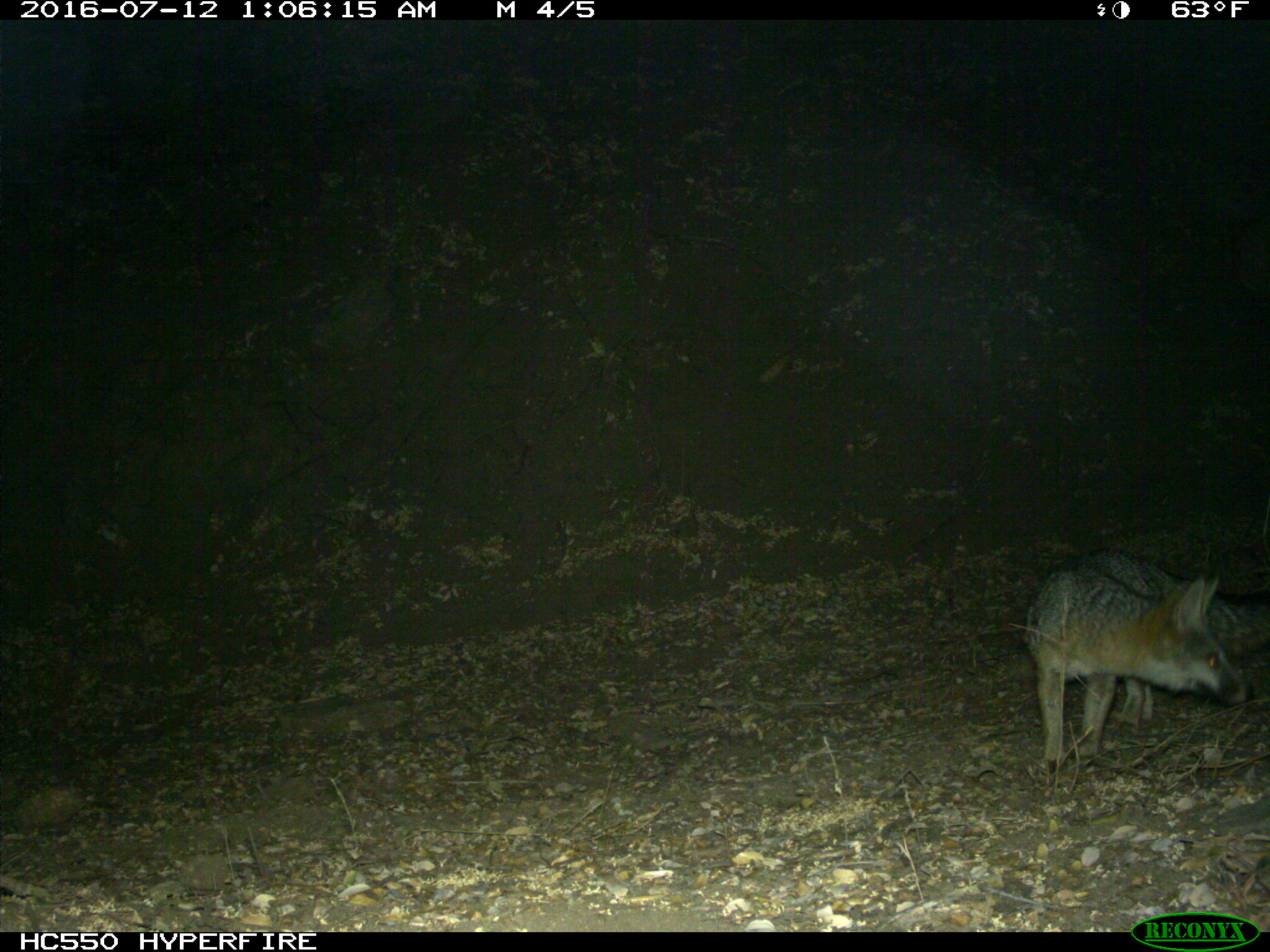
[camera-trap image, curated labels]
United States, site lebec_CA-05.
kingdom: Animalia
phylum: Chordata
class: Mammalia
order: Carnivora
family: Canidae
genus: Urocyon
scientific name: Urocyon cinereoargenteus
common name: gray fox